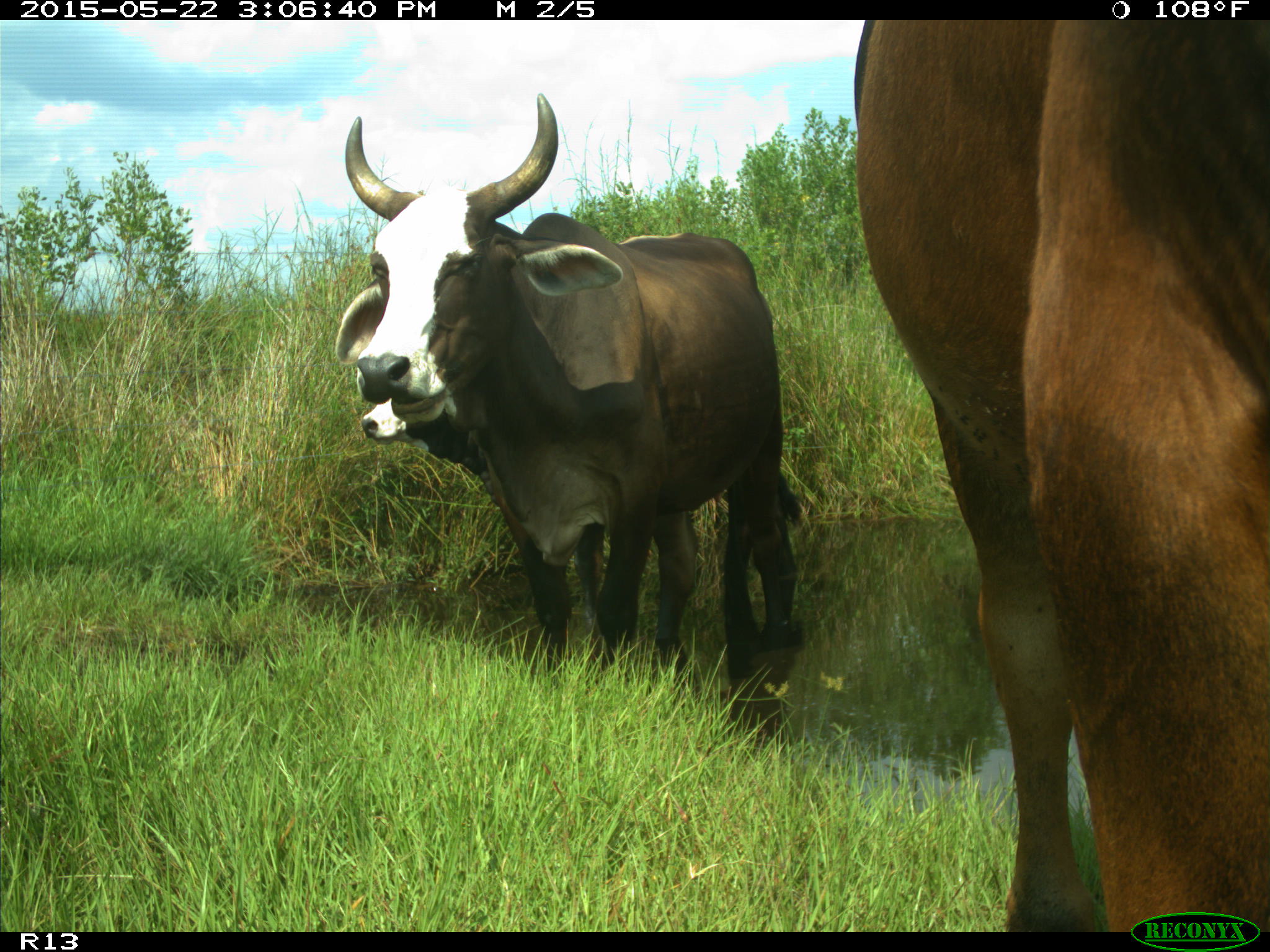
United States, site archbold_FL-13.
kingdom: Animalia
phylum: Chordata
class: Mammalia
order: Artiodactyla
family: Bovidae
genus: Bos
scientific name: Bos taurus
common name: domestic cow